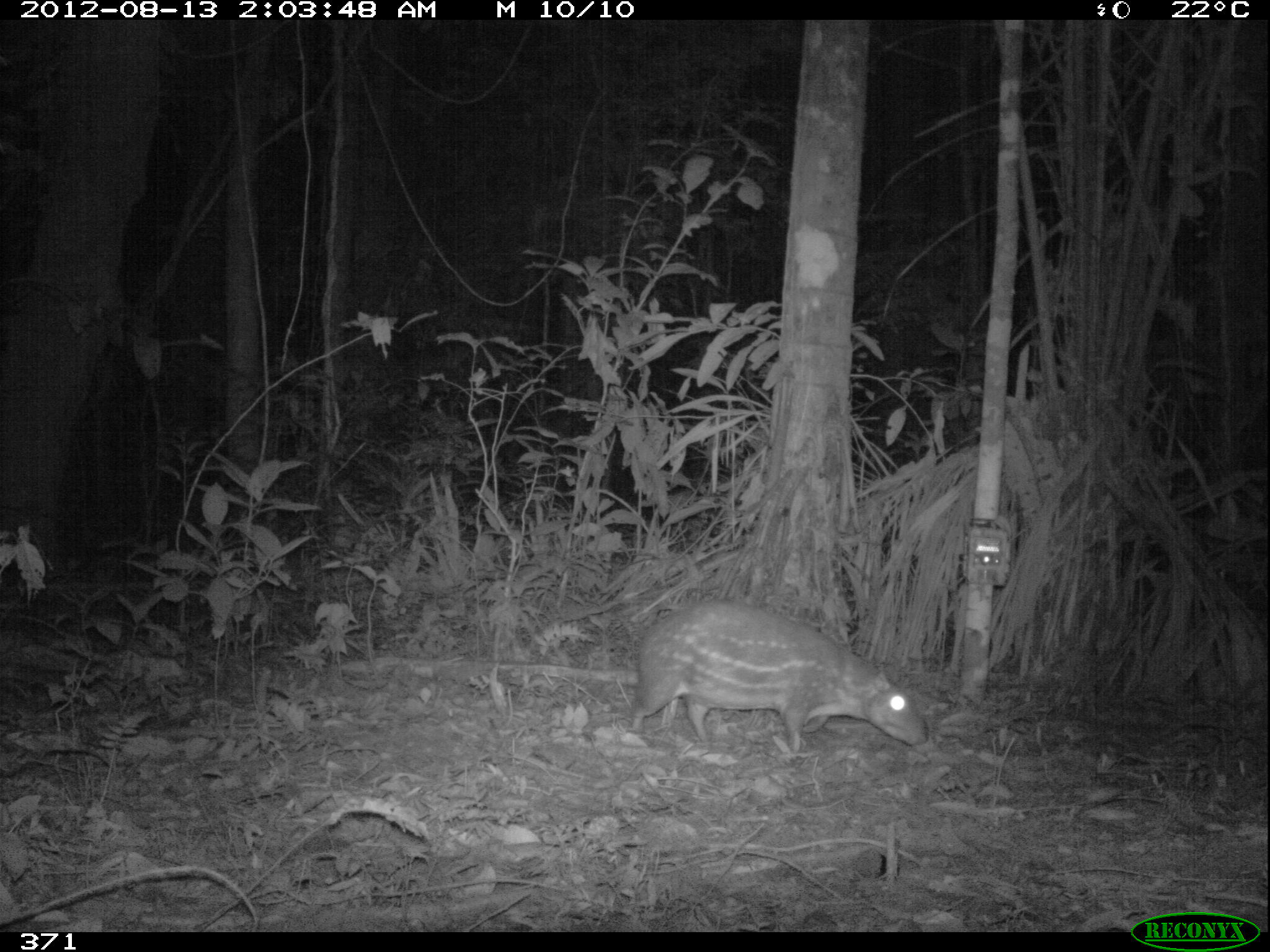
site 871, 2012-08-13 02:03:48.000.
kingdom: Animalia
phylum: Chordata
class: Mammalia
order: Rodentia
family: Cuniculidae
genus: Cuniculus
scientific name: Cuniculus paca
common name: spotted paca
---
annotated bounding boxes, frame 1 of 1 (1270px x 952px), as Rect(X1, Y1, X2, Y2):
cuniculus paca: Rect(624, 594, 926, 760)